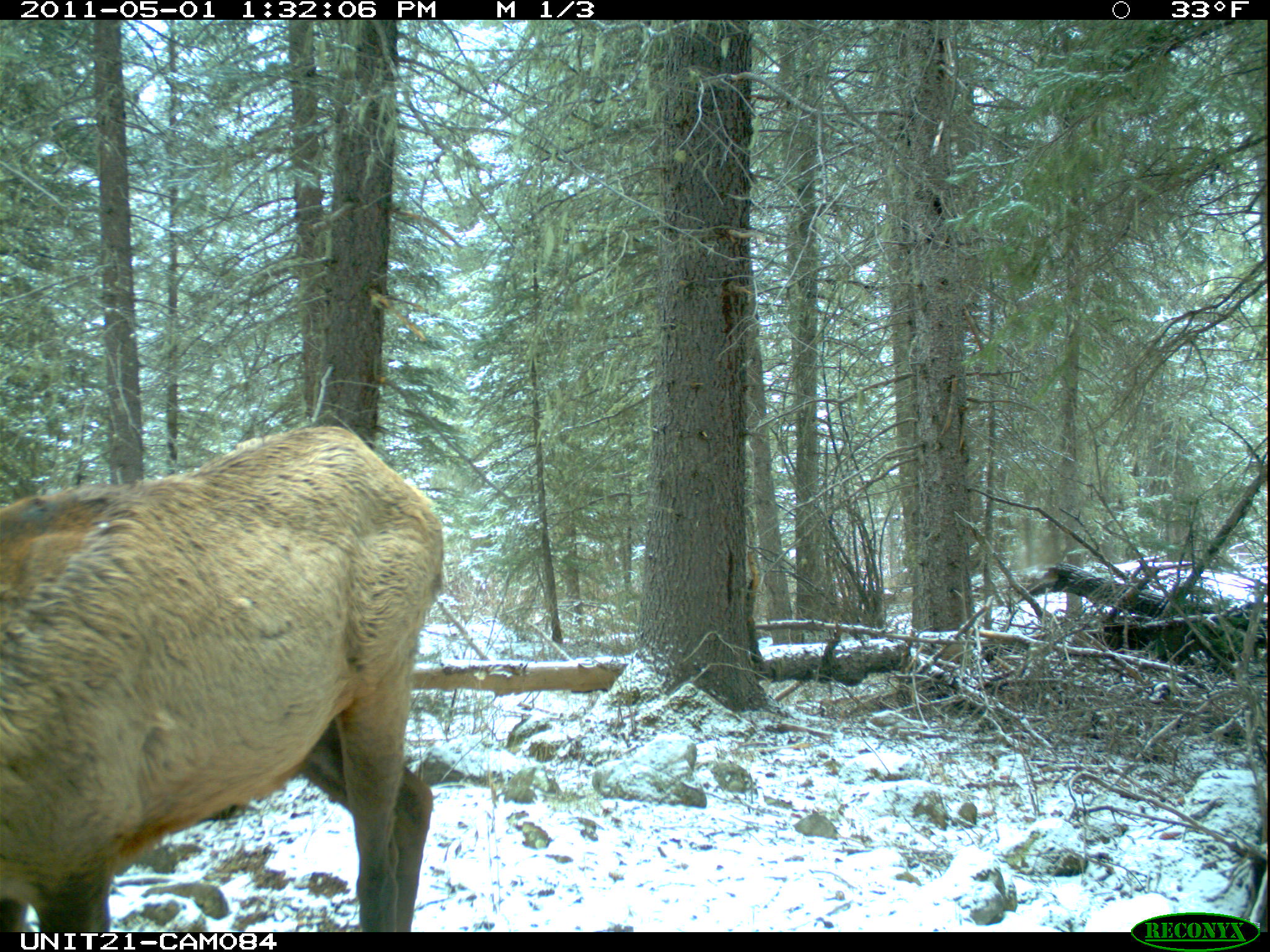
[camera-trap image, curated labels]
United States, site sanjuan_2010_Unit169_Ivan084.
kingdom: Animalia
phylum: Chordata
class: Mammalia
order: Artiodactyla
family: Cervidae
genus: Cervus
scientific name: Cervus elaphus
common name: red deer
Cervus elaphus (red deer).